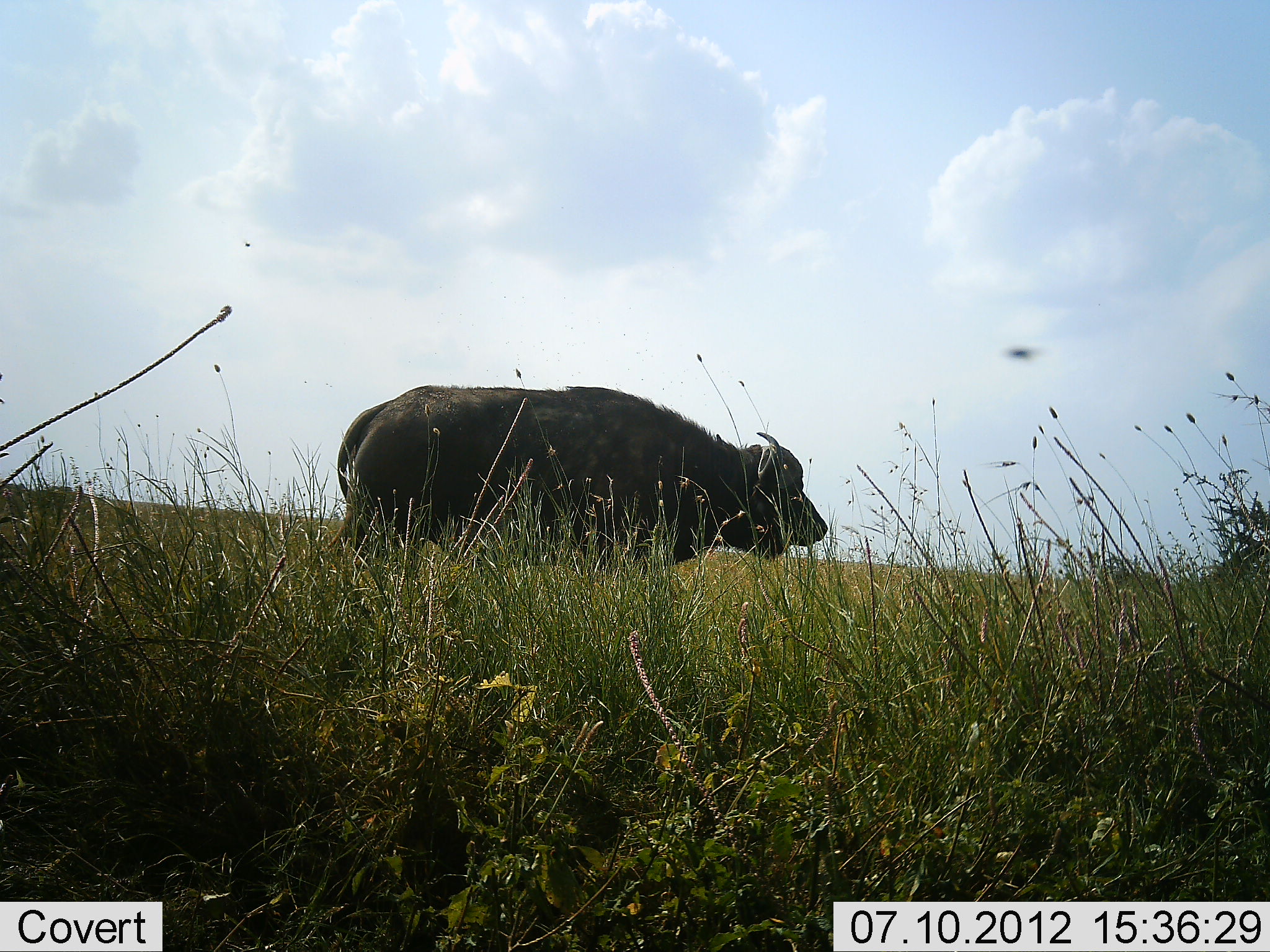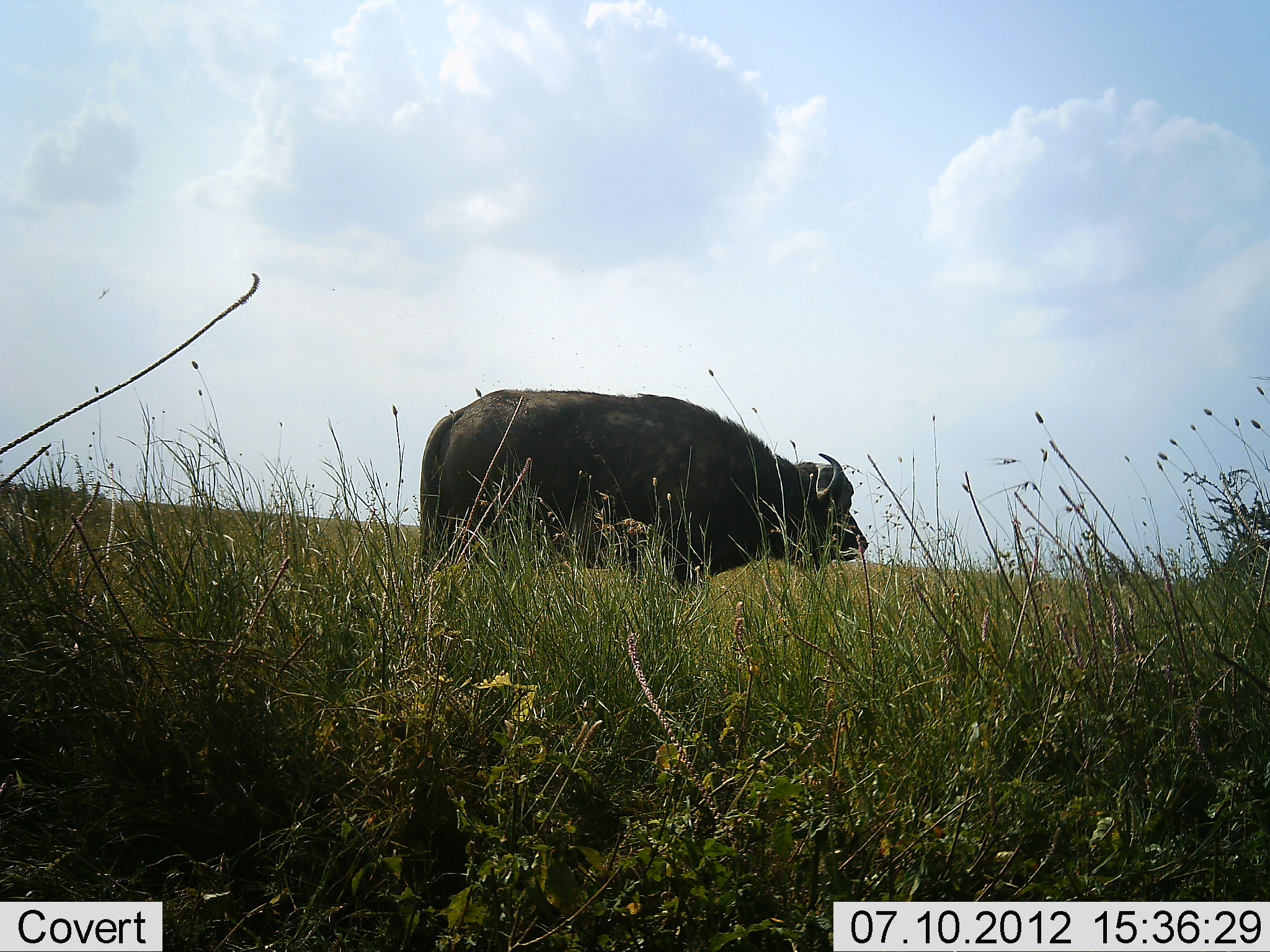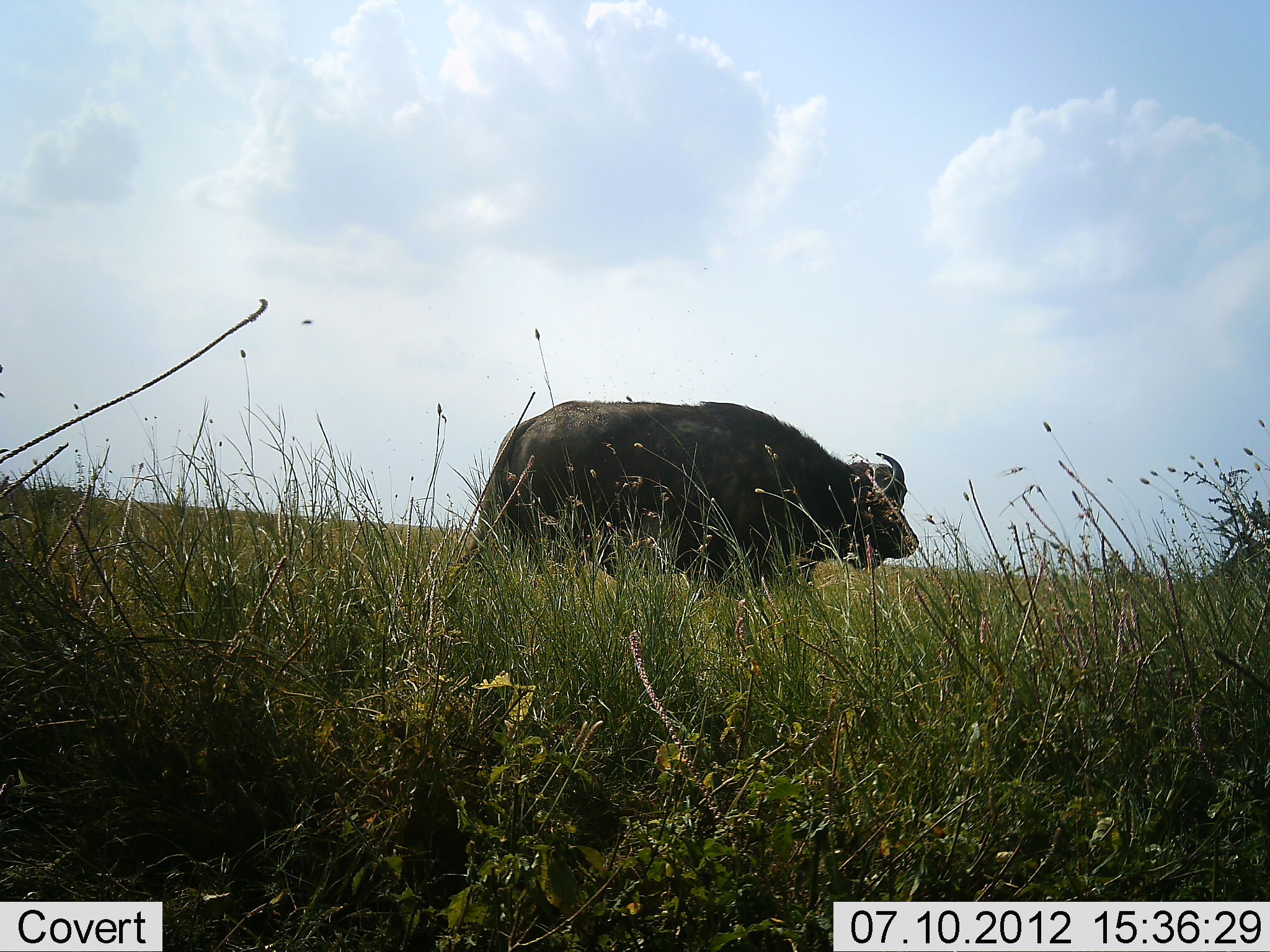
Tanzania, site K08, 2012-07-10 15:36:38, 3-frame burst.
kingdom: Animalia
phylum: Chordata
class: Mammalia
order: Artiodactyla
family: Bovidae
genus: Syncerus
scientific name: Syncerus caffer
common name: cape buffalo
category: buffalo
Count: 1.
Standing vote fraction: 0%.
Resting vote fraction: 0%.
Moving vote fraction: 100%.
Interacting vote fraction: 0%.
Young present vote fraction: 0%.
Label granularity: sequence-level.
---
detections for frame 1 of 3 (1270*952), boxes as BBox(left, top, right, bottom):
animal: BBox(327, 384, 830, 607)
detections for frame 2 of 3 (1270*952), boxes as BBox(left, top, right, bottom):
animal: BBox(416, 384, 868, 611)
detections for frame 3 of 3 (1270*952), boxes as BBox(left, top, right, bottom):
animal: BBox(463, 396, 920, 601)